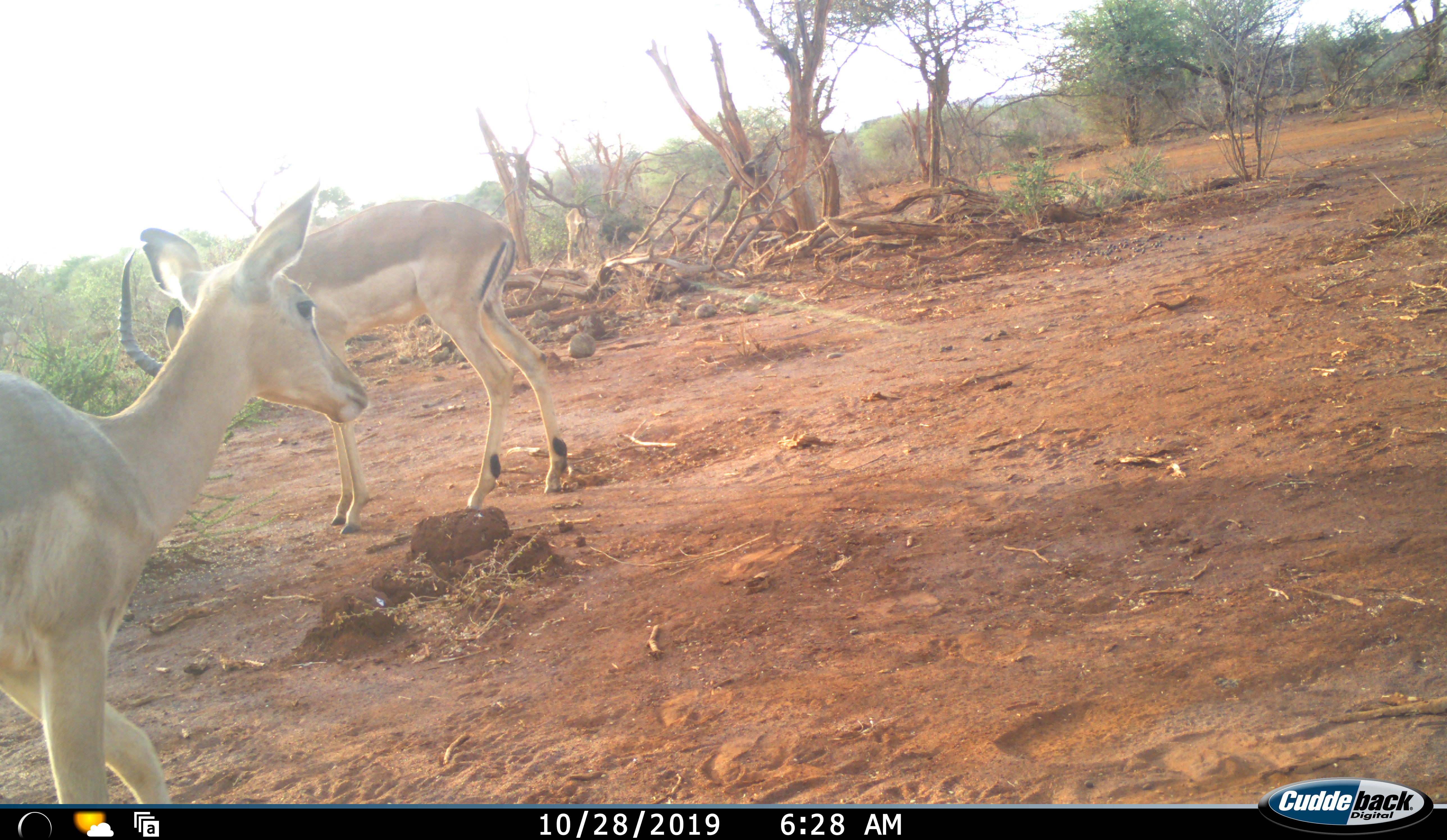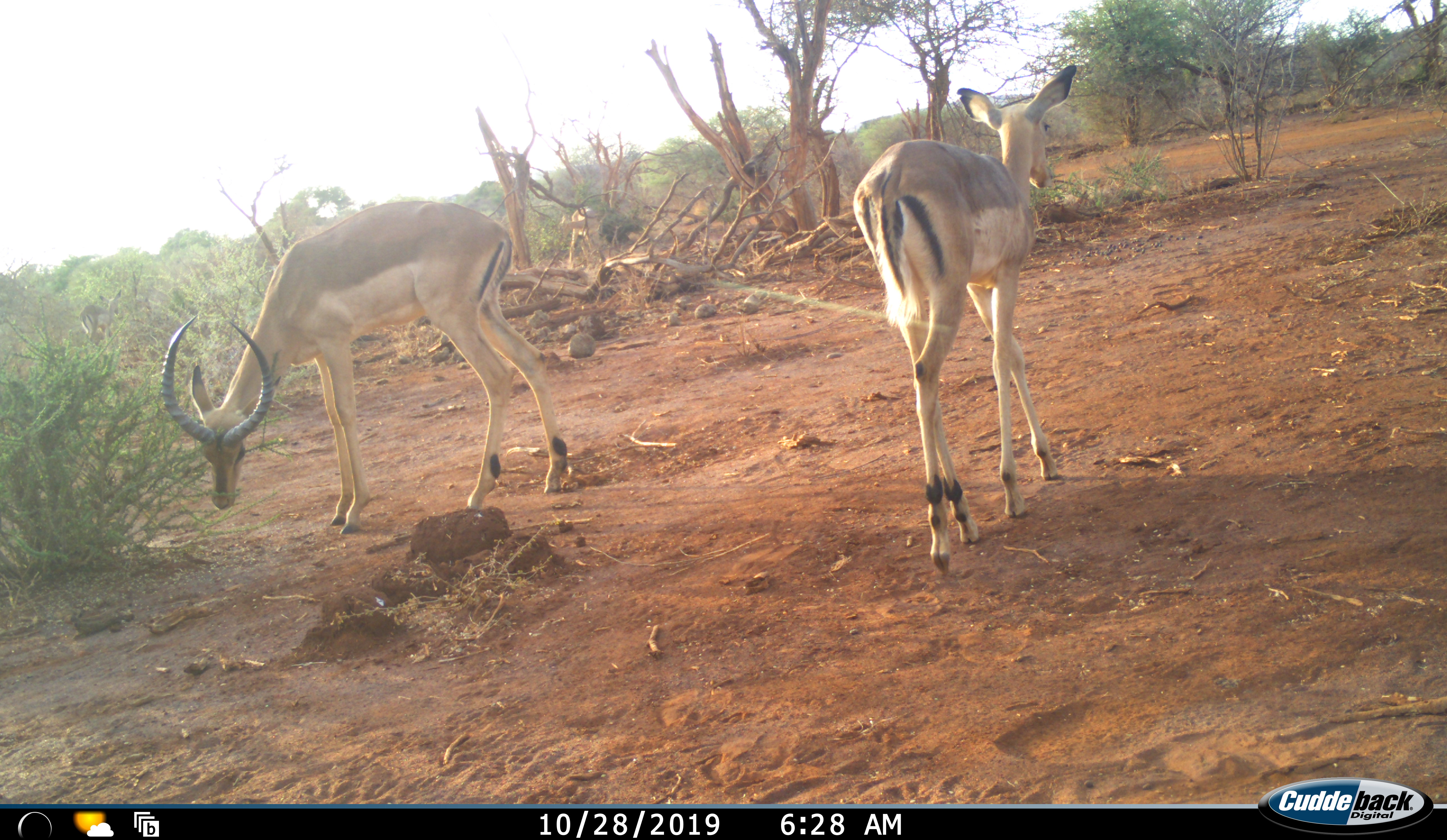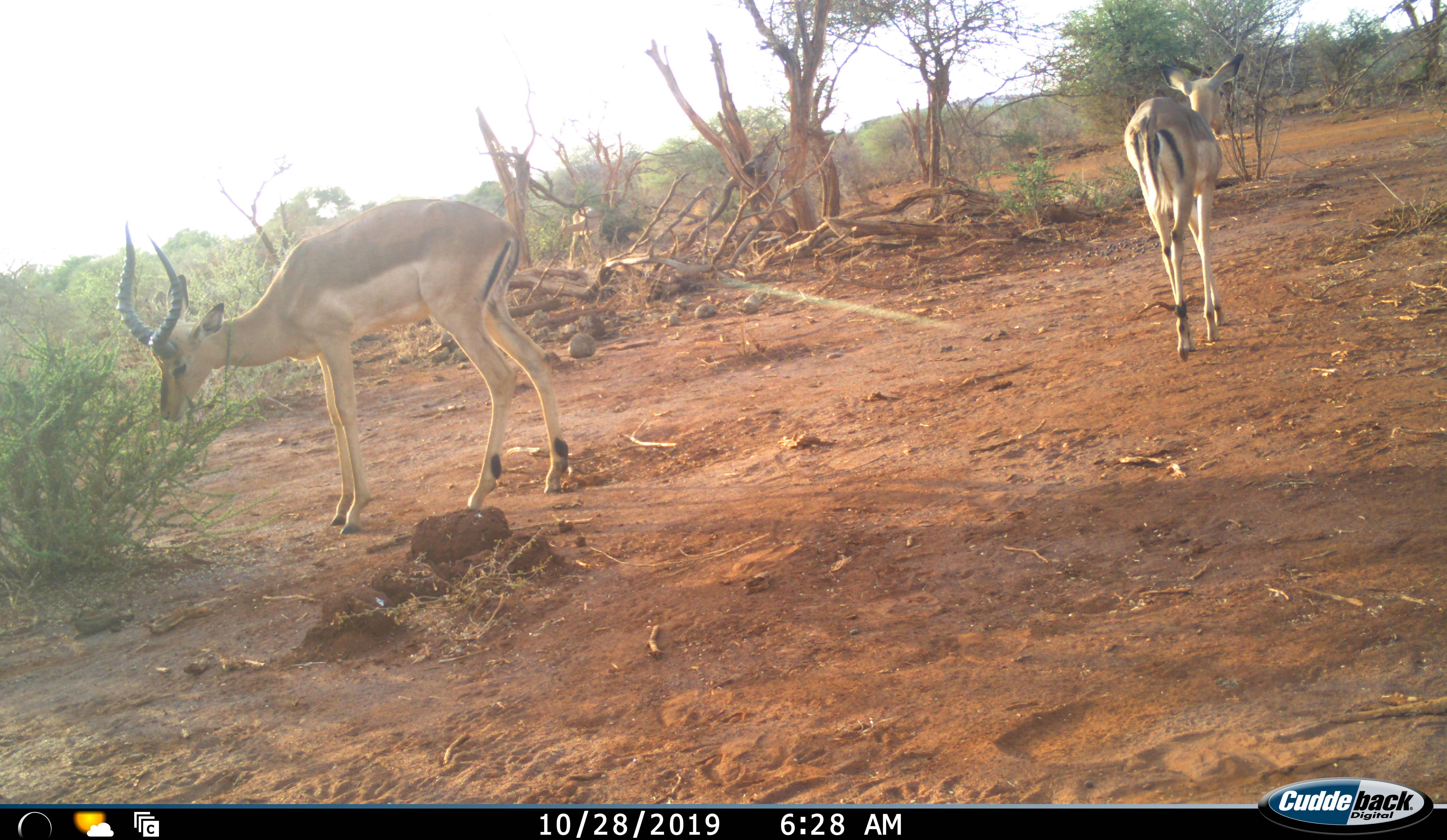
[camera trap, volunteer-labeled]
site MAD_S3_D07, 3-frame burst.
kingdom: Animalia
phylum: Chordata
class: Mammalia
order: Artiodactyla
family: Bovidae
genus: Aepyceros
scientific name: Aepyceros melampus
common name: impala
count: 2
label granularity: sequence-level